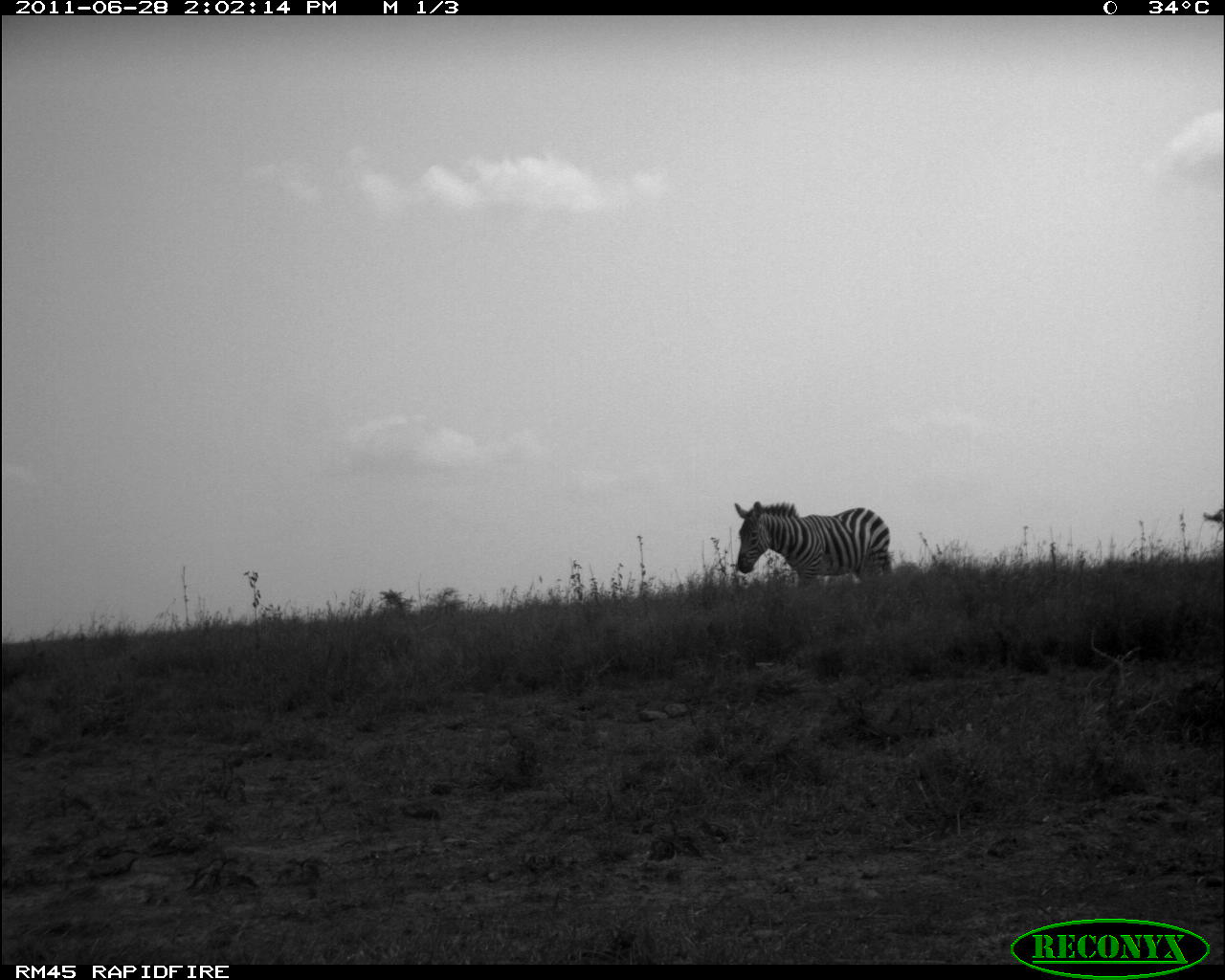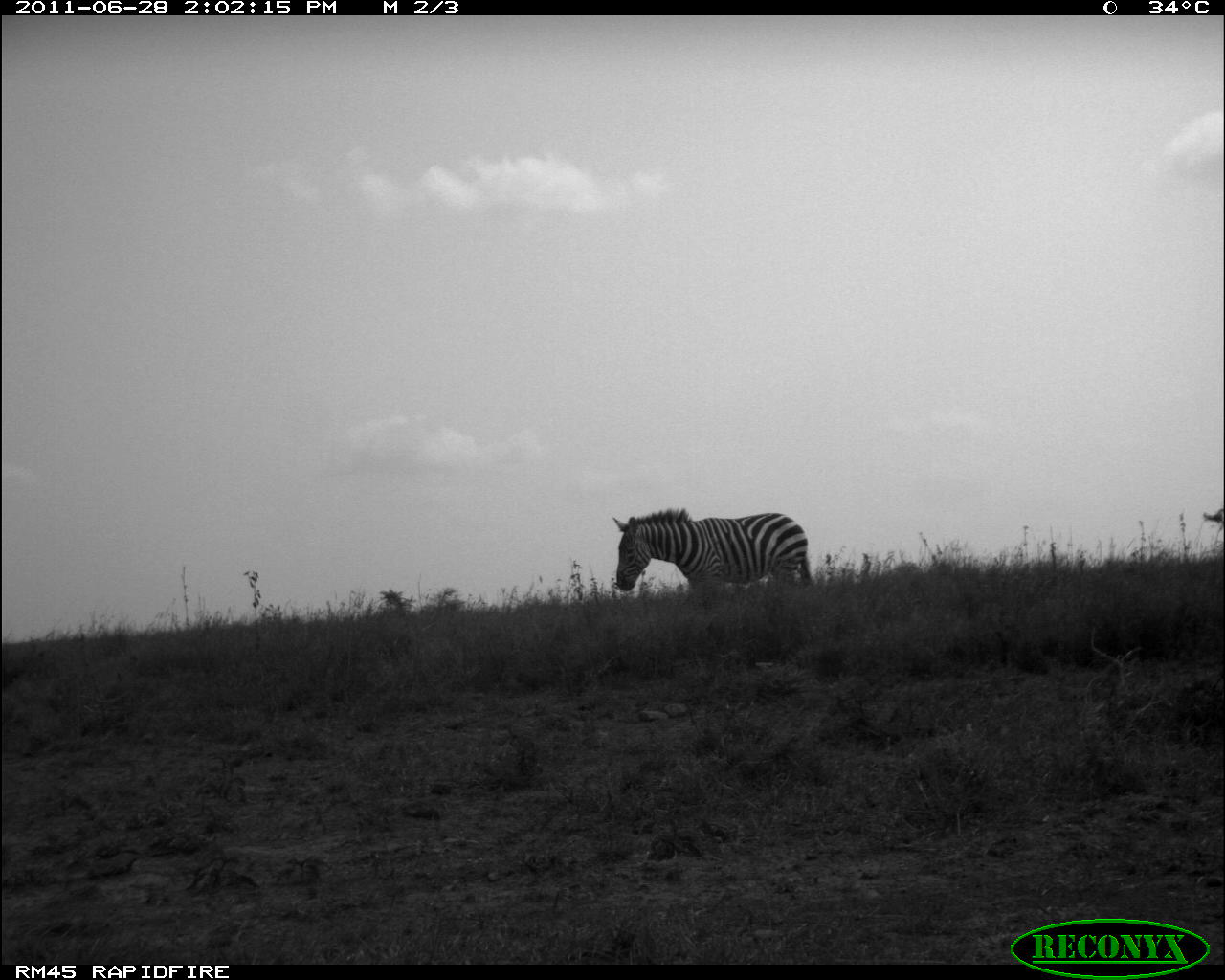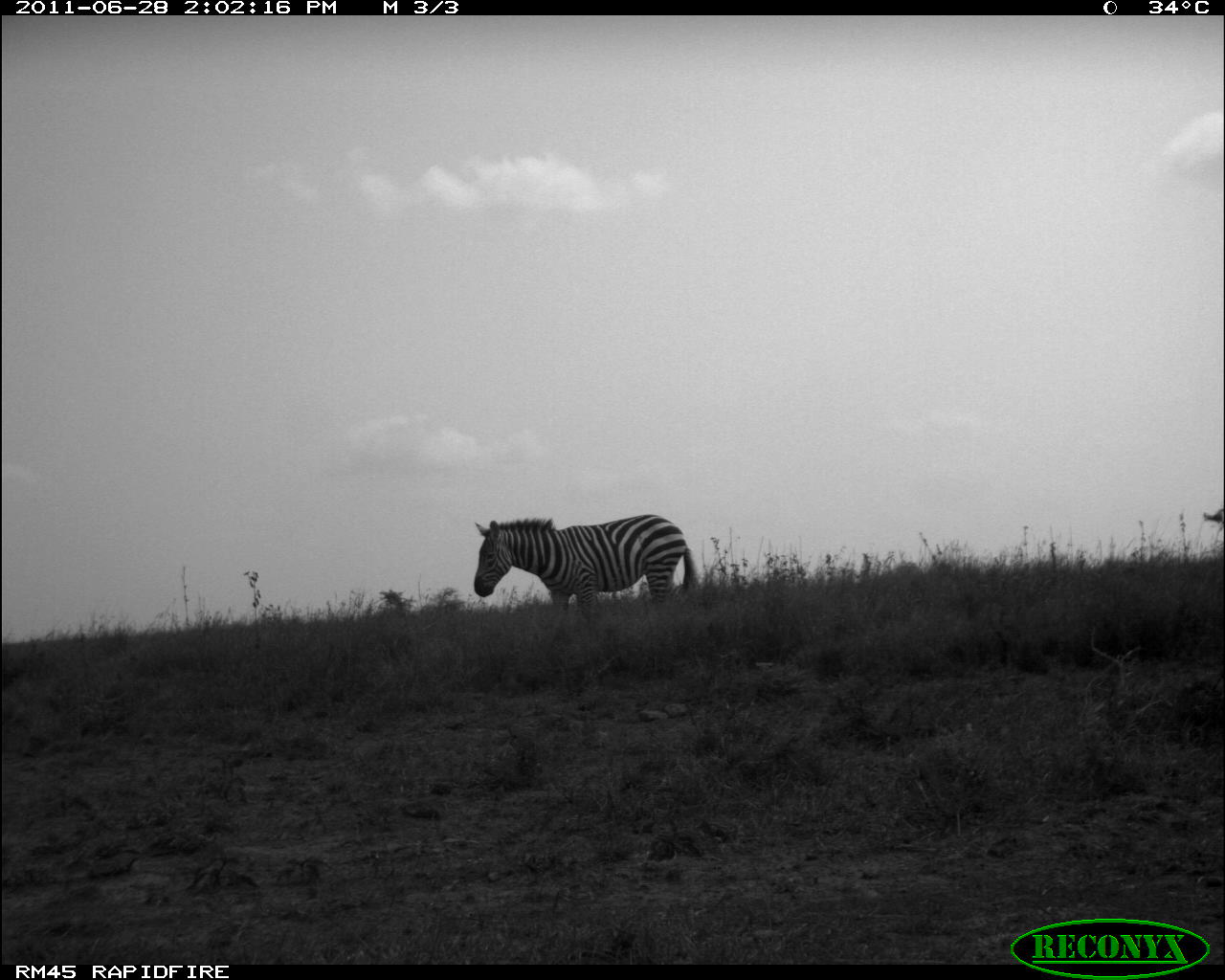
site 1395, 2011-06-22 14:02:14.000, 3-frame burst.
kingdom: Animalia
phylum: Chordata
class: Mammalia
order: Perissodactyla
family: Equidae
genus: Equus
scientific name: Equus quagga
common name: plains zebra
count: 1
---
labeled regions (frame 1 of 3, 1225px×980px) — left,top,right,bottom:
equus quagga: 732,500,891,589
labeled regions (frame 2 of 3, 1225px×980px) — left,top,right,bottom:
equus quagga: 612,506,812,601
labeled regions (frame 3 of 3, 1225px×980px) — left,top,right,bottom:
equus quagga: 472,513,696,627